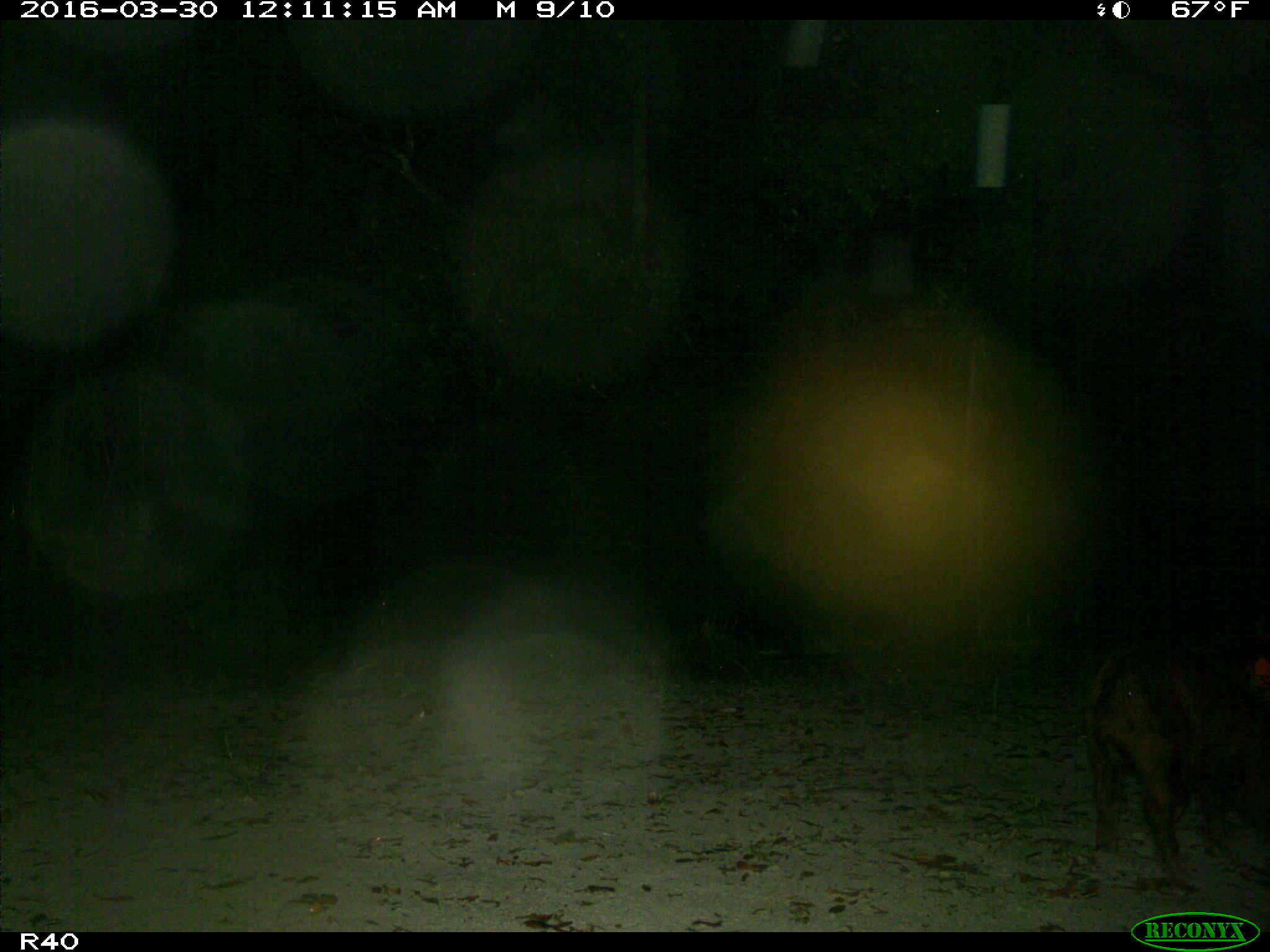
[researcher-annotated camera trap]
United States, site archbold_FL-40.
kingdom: Animalia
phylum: Chordata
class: Mammalia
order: Artiodactyla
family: Suidae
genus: Sus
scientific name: Sus scrofa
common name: wild boar